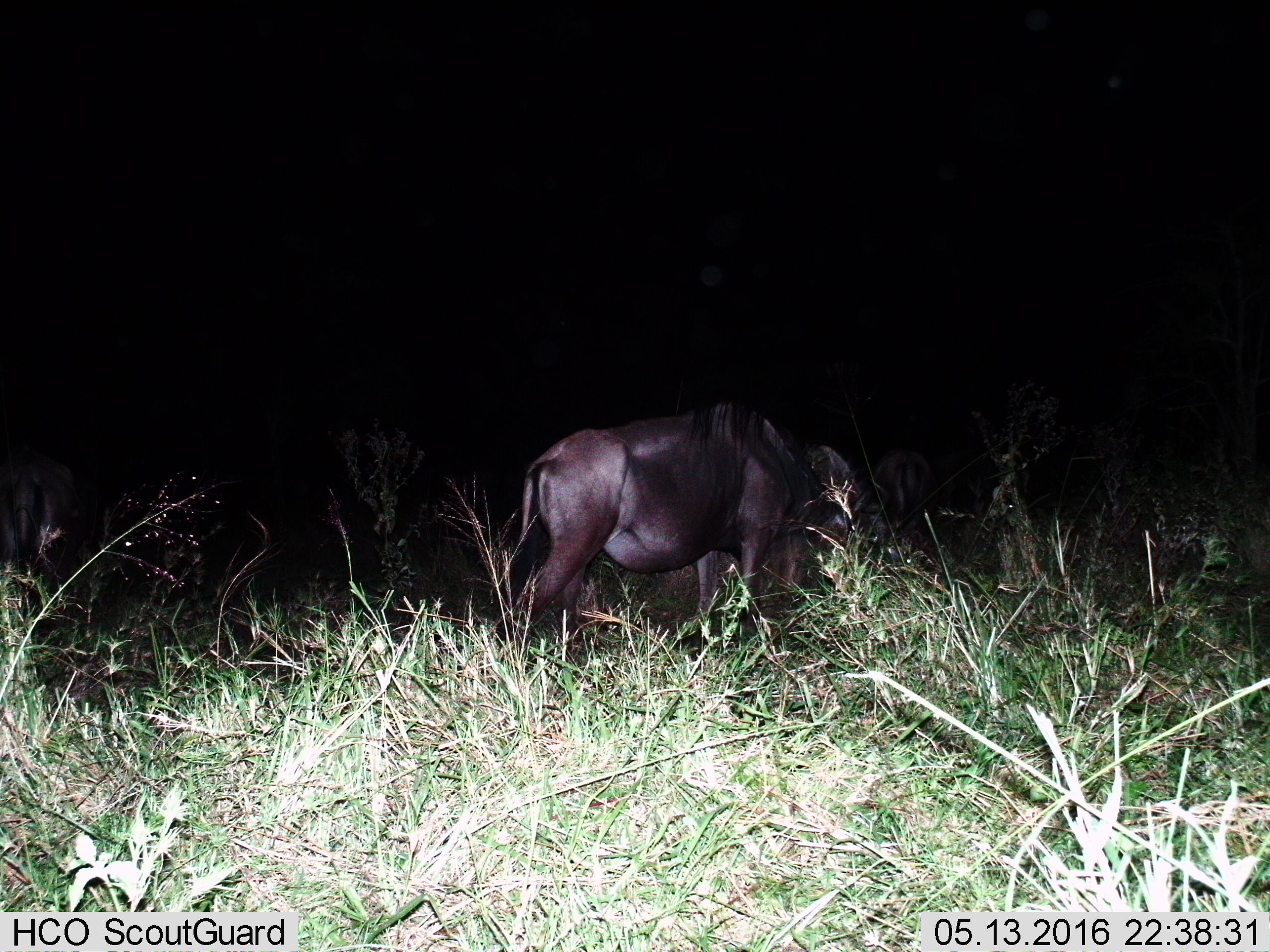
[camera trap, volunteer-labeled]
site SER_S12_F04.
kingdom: Animalia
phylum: Chordata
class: Mammalia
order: Artiodactyla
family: Bovidae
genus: Connochaetes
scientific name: Connochaetes taurinus taurinus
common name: blue wildebeest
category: wildebeestblue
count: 3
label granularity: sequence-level